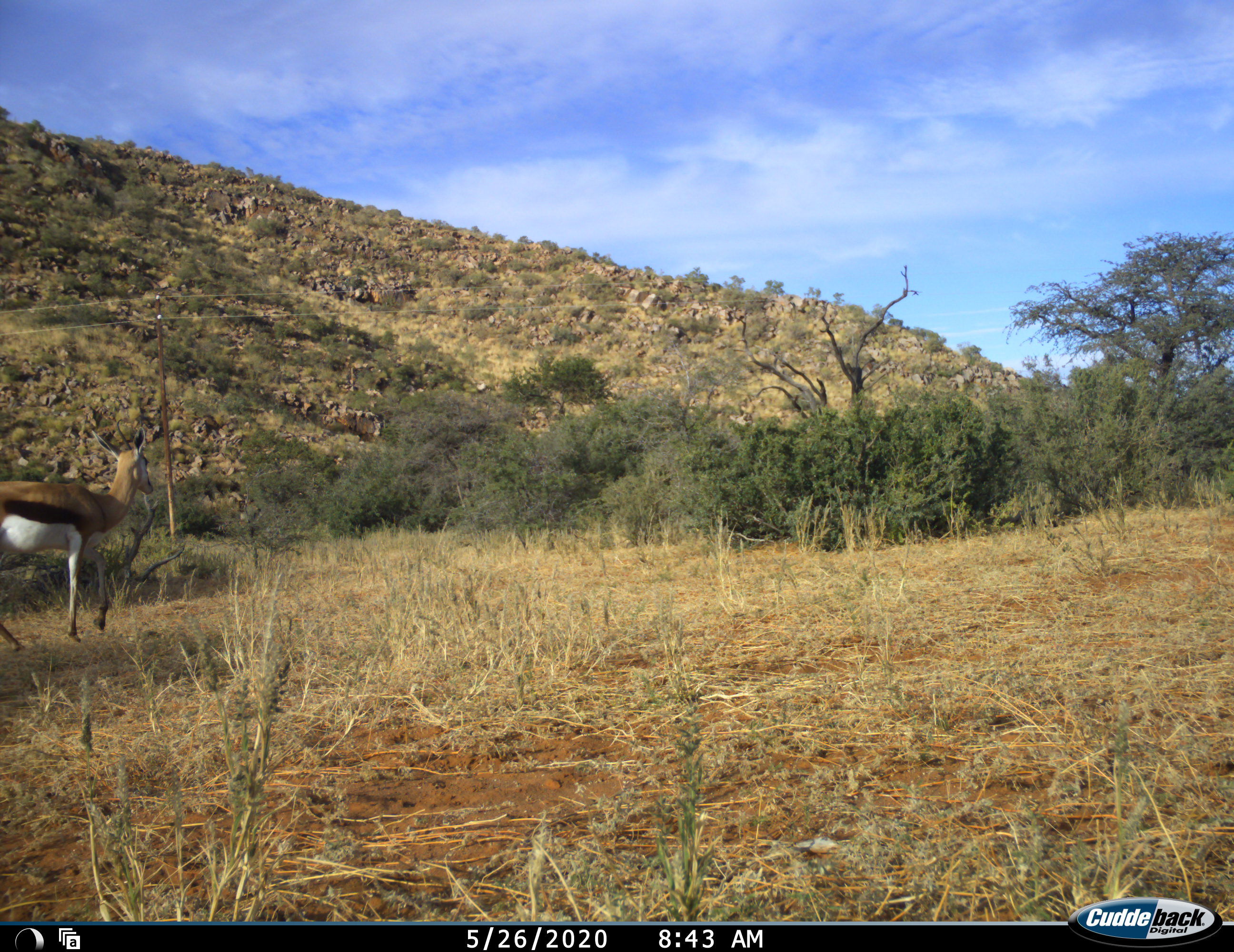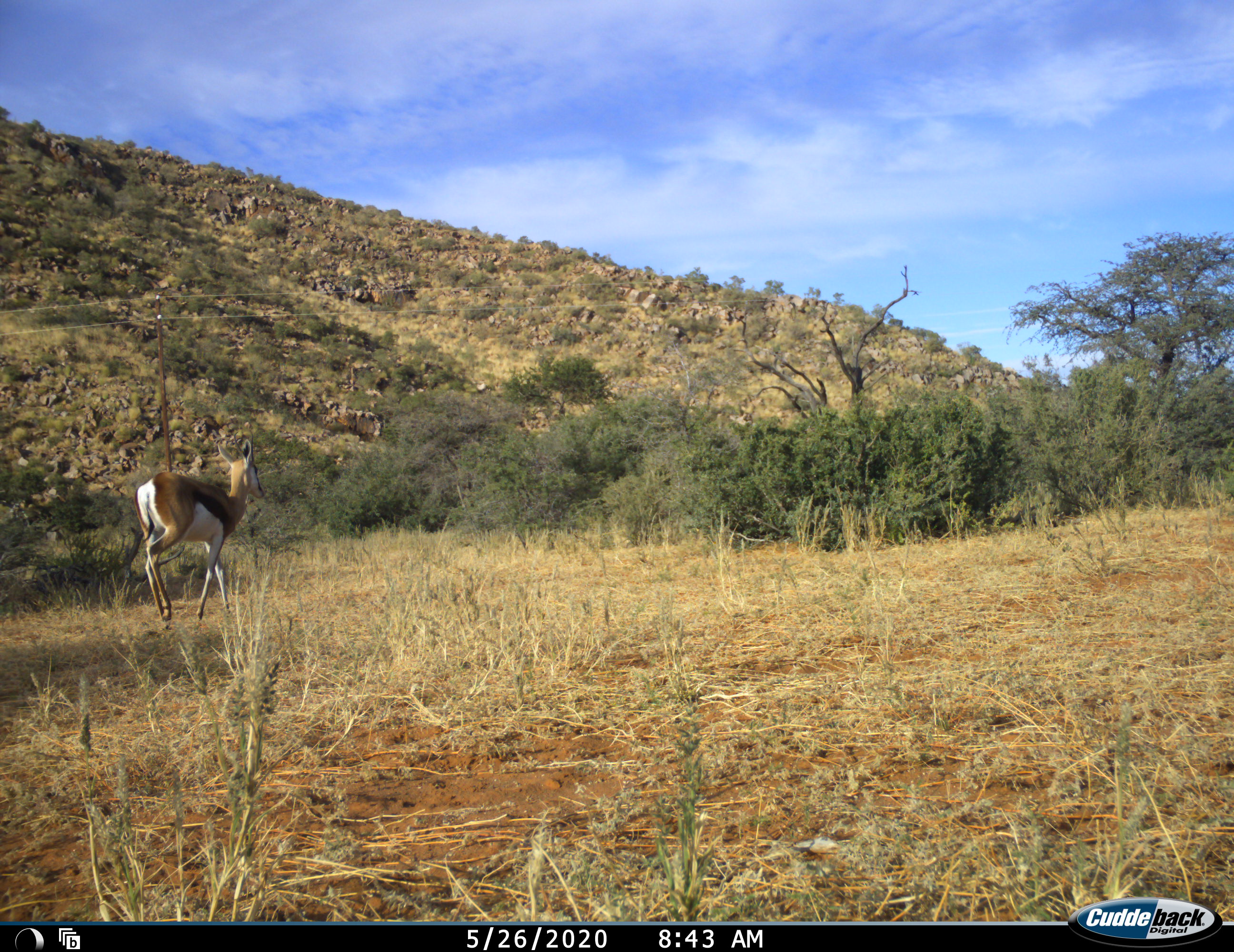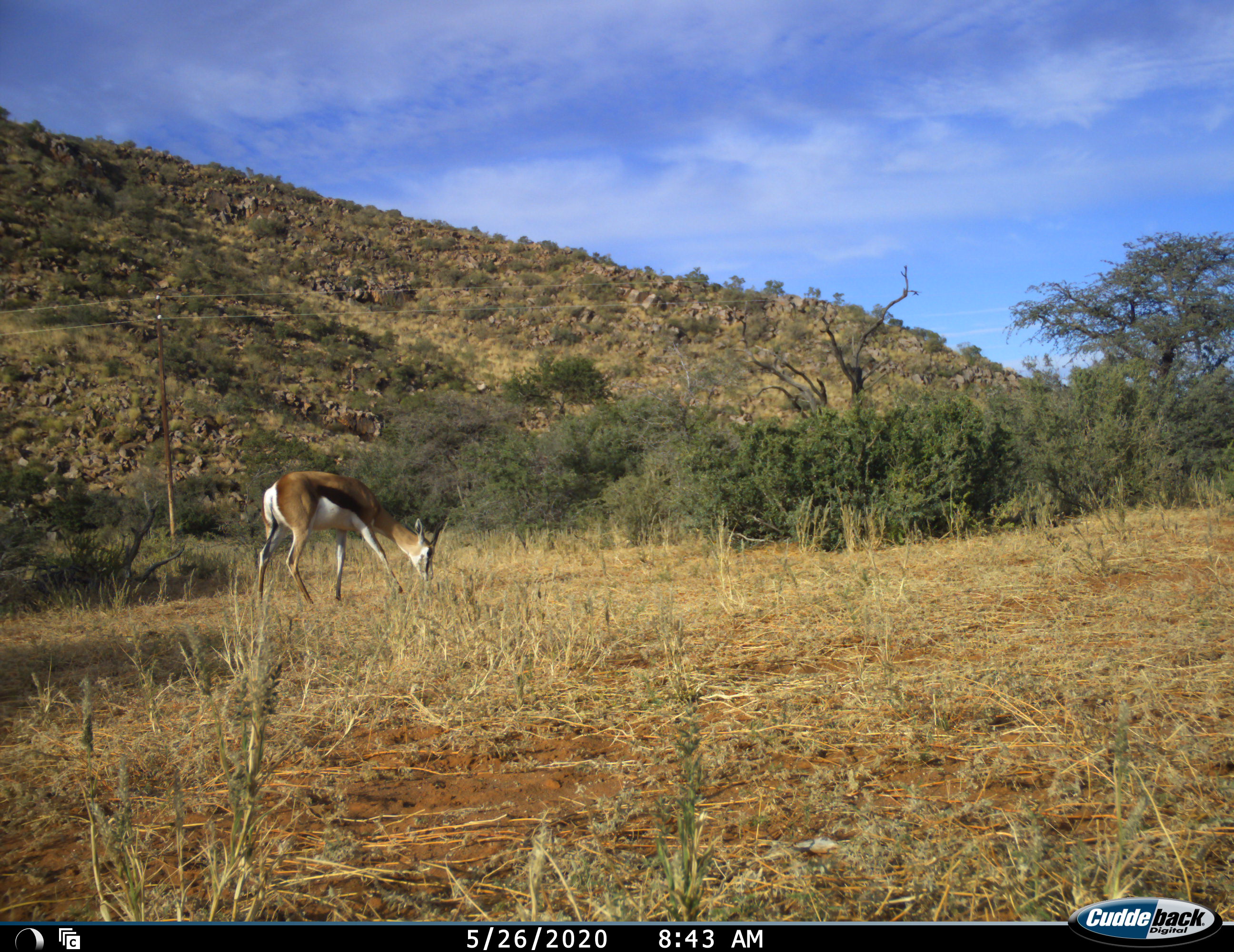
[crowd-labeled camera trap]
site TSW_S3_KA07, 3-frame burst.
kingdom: Animalia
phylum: Chordata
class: Mammalia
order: Artiodactyla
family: Bovidae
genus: Antidorcas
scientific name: Antidorcas marsupialis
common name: springbok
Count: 1.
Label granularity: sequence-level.